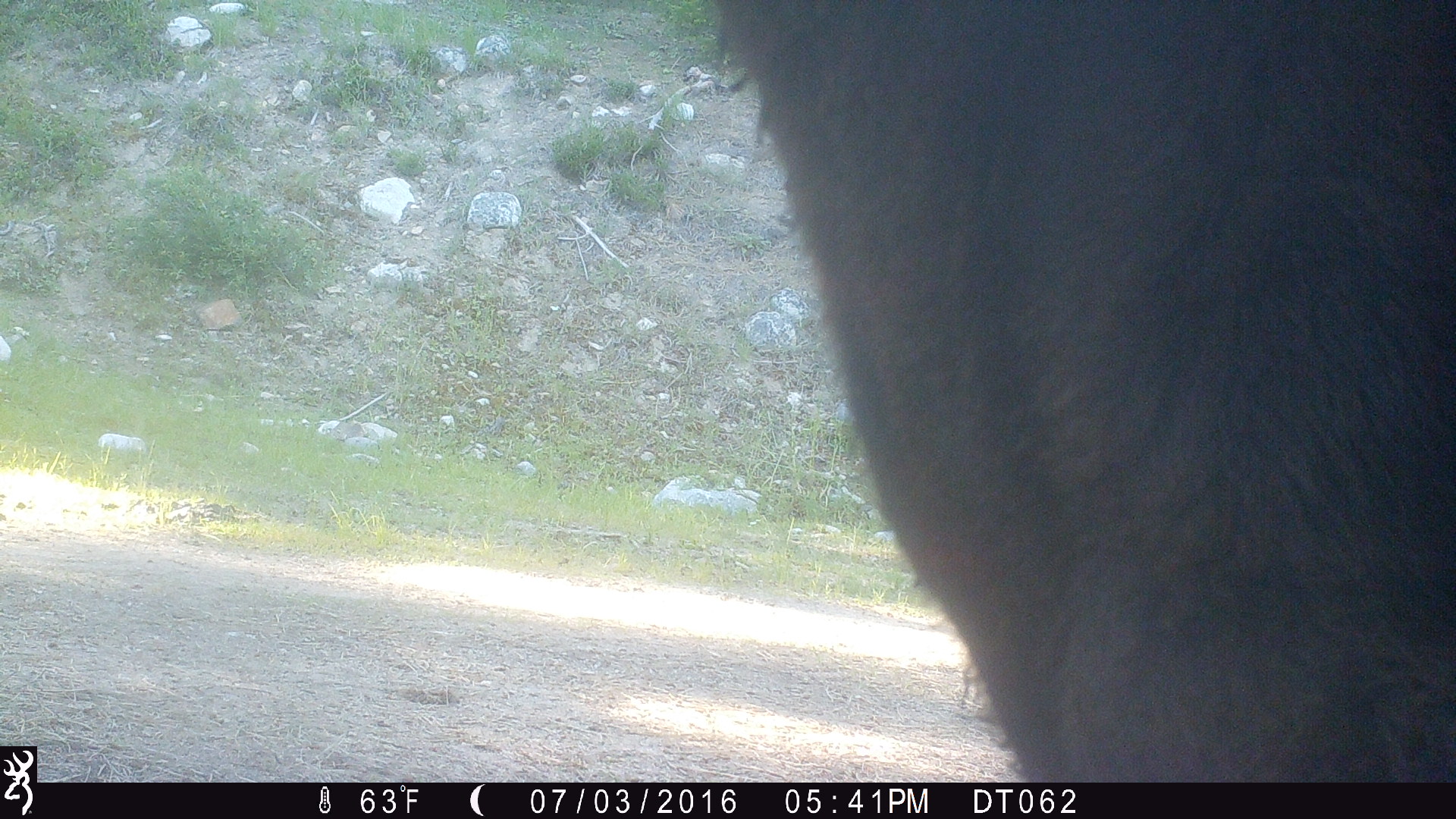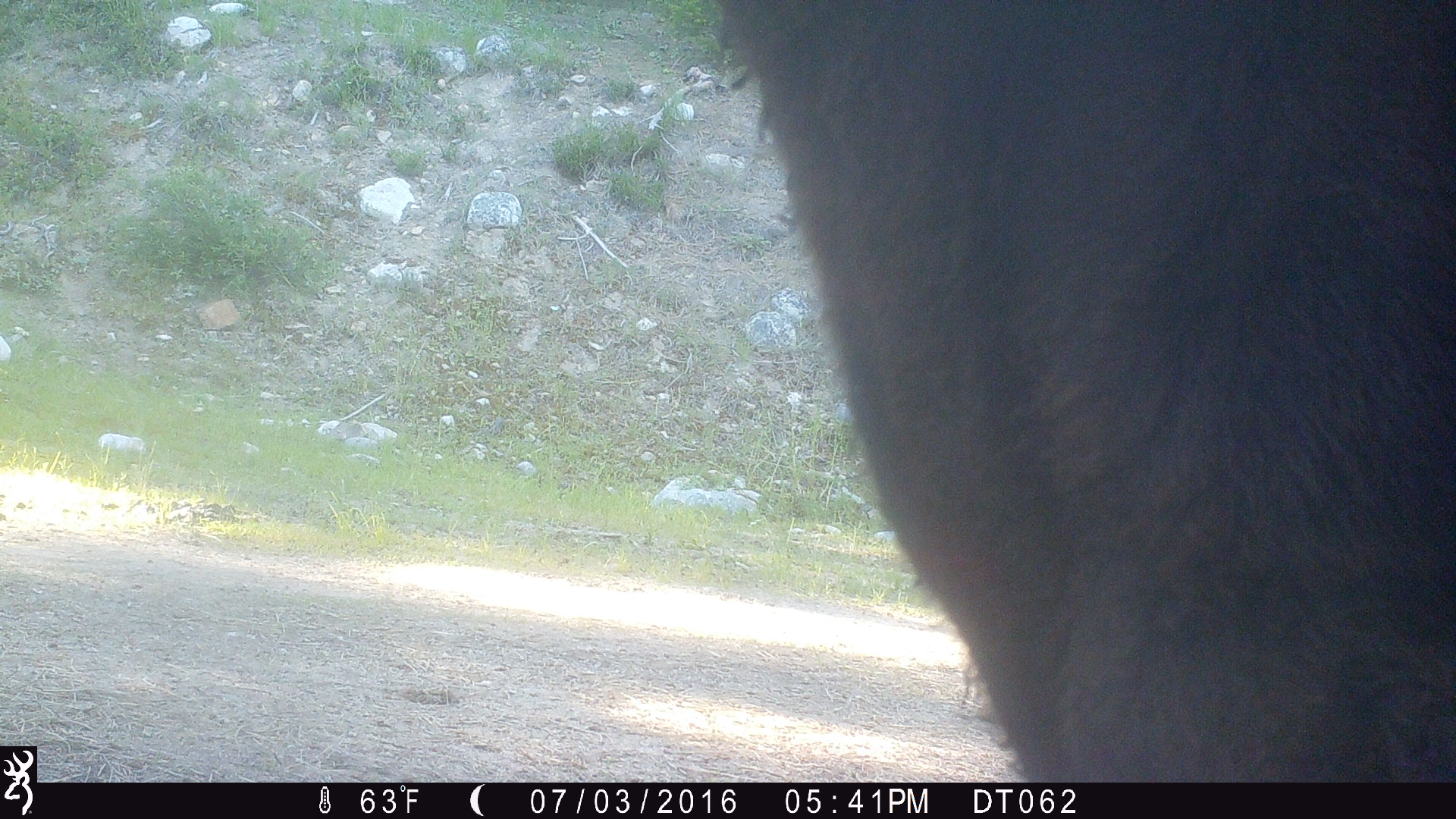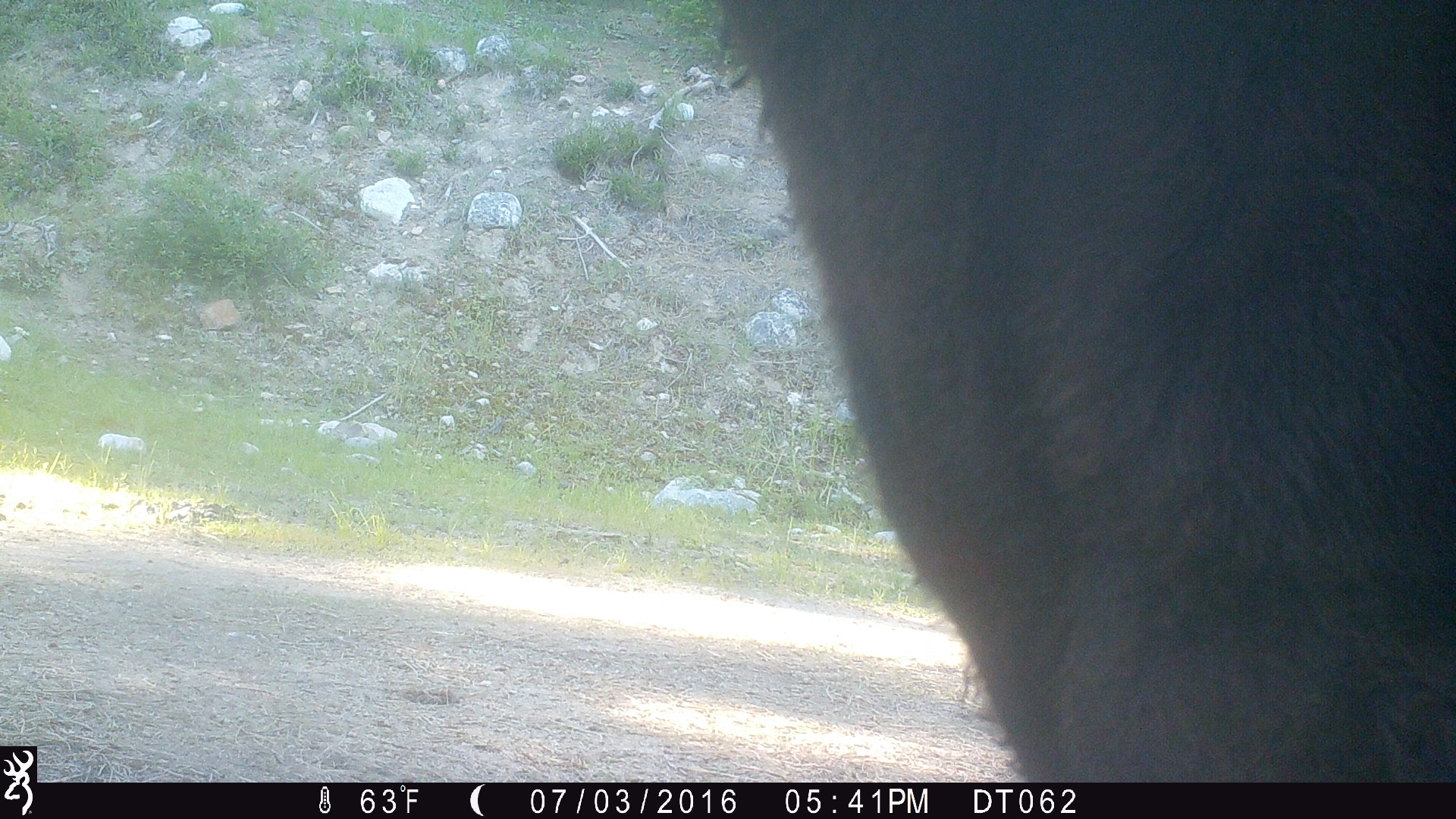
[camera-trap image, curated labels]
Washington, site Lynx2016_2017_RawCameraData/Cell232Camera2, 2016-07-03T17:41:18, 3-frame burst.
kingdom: Animalia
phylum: Chordata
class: Mammalia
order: Artiodactyla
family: Bovidae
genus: Bos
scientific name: Bos taurus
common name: domestic cattle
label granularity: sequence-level